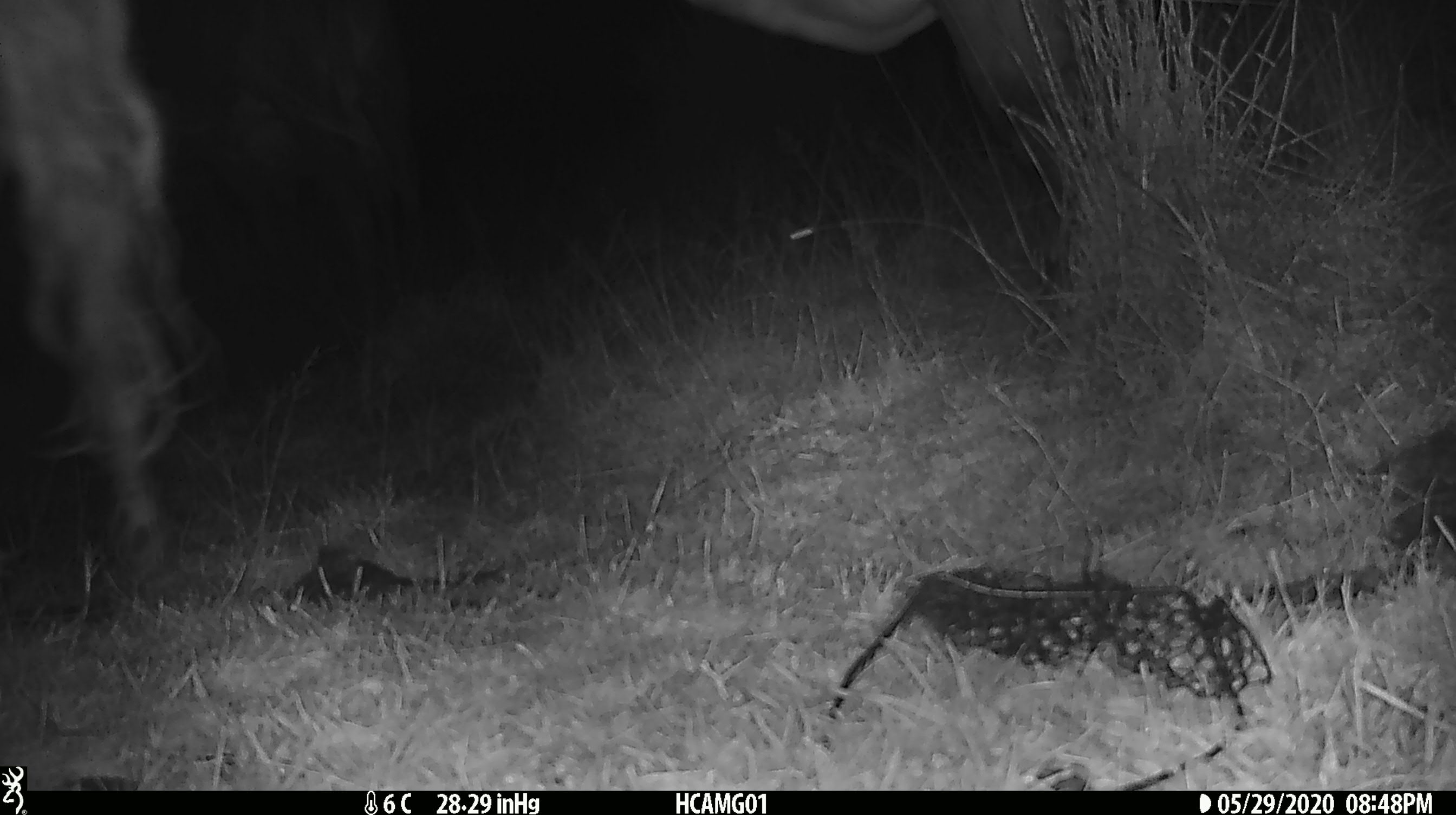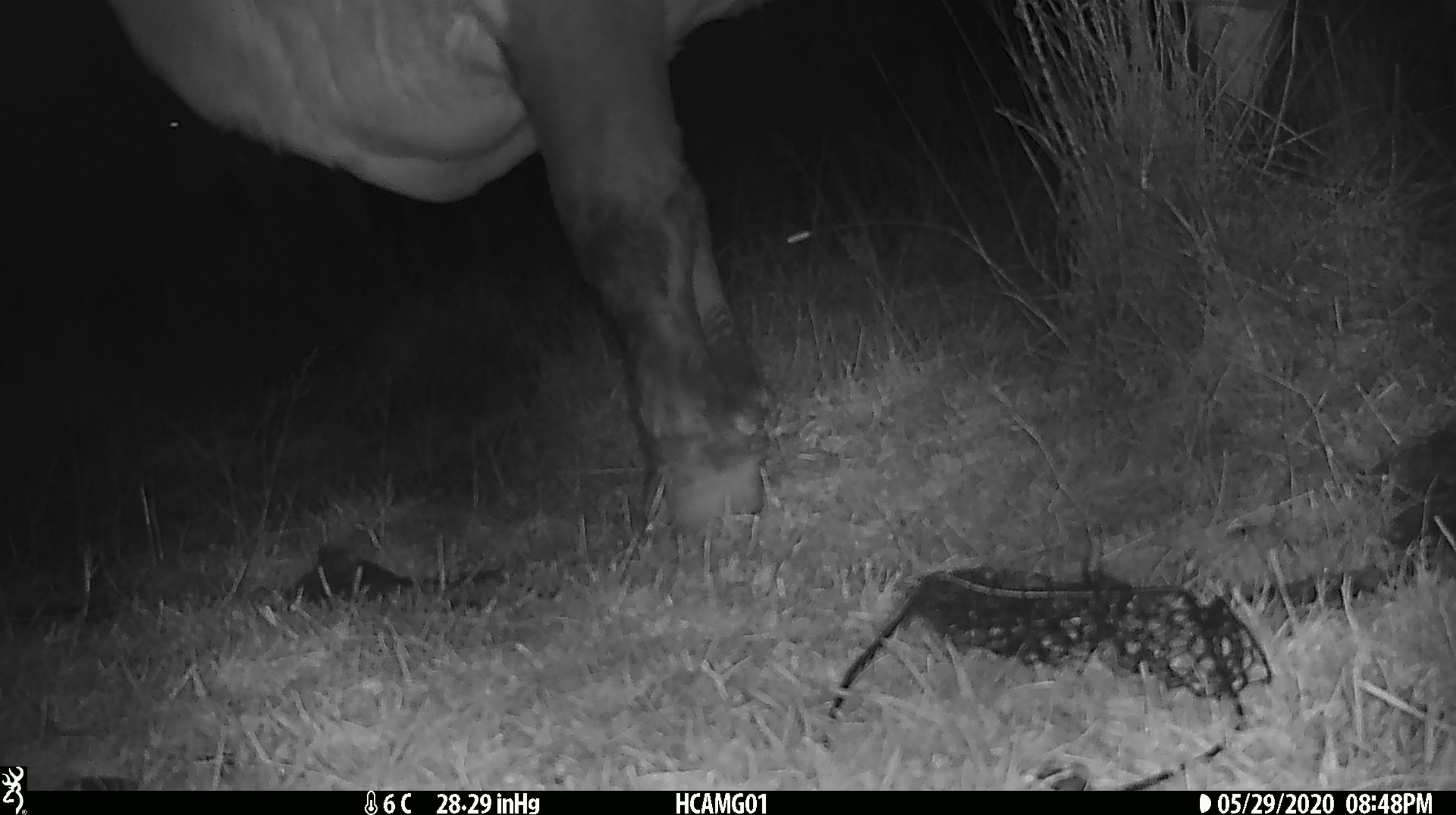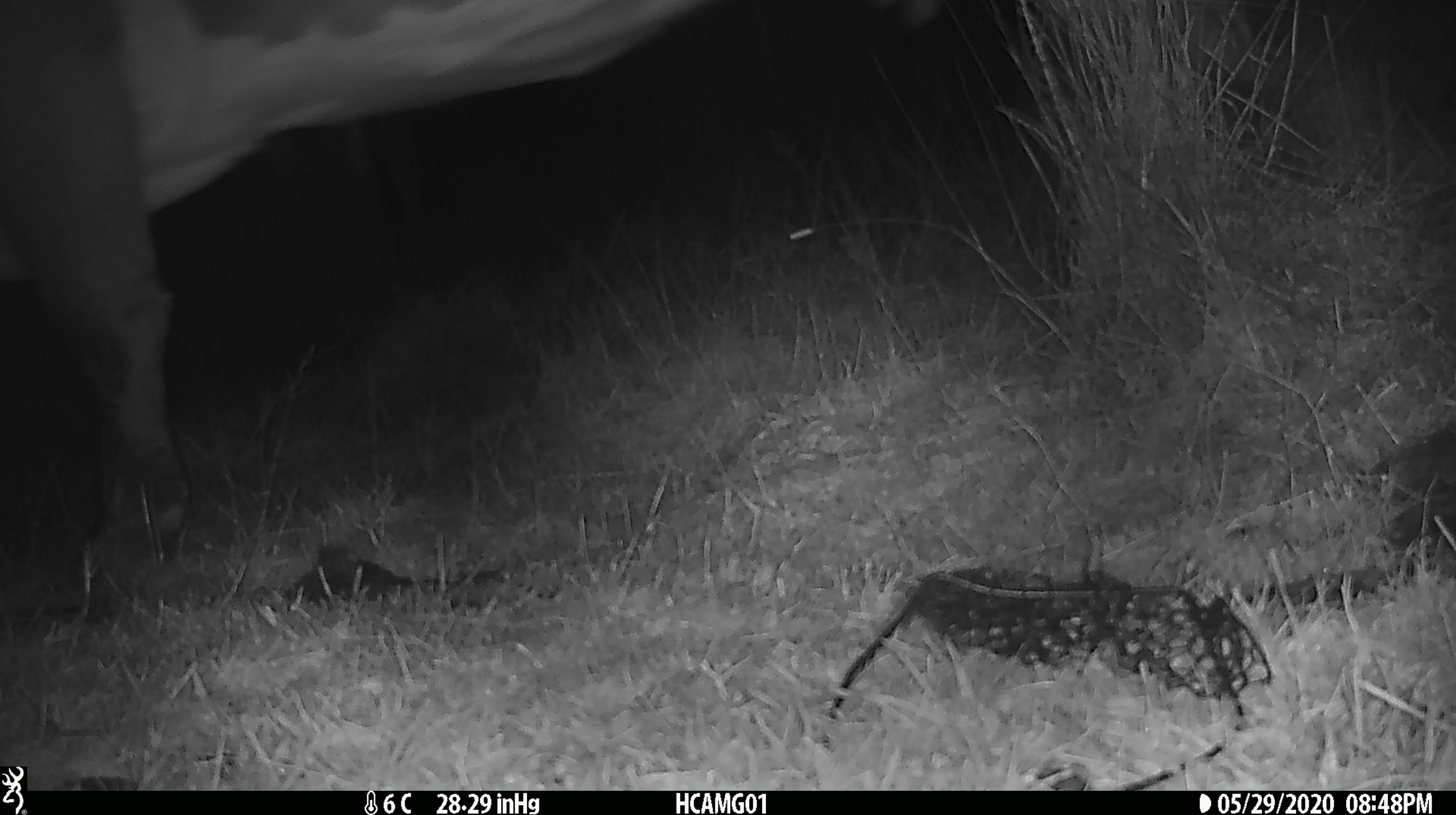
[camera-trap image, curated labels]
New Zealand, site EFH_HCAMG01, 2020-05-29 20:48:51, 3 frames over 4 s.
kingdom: Animalia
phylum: Chordata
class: Mammalia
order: Artiodactyla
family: Bovidae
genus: Bos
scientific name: Bos taurus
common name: domestic cow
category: cow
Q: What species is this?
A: Cow (domestic cow) (Bos taurus).